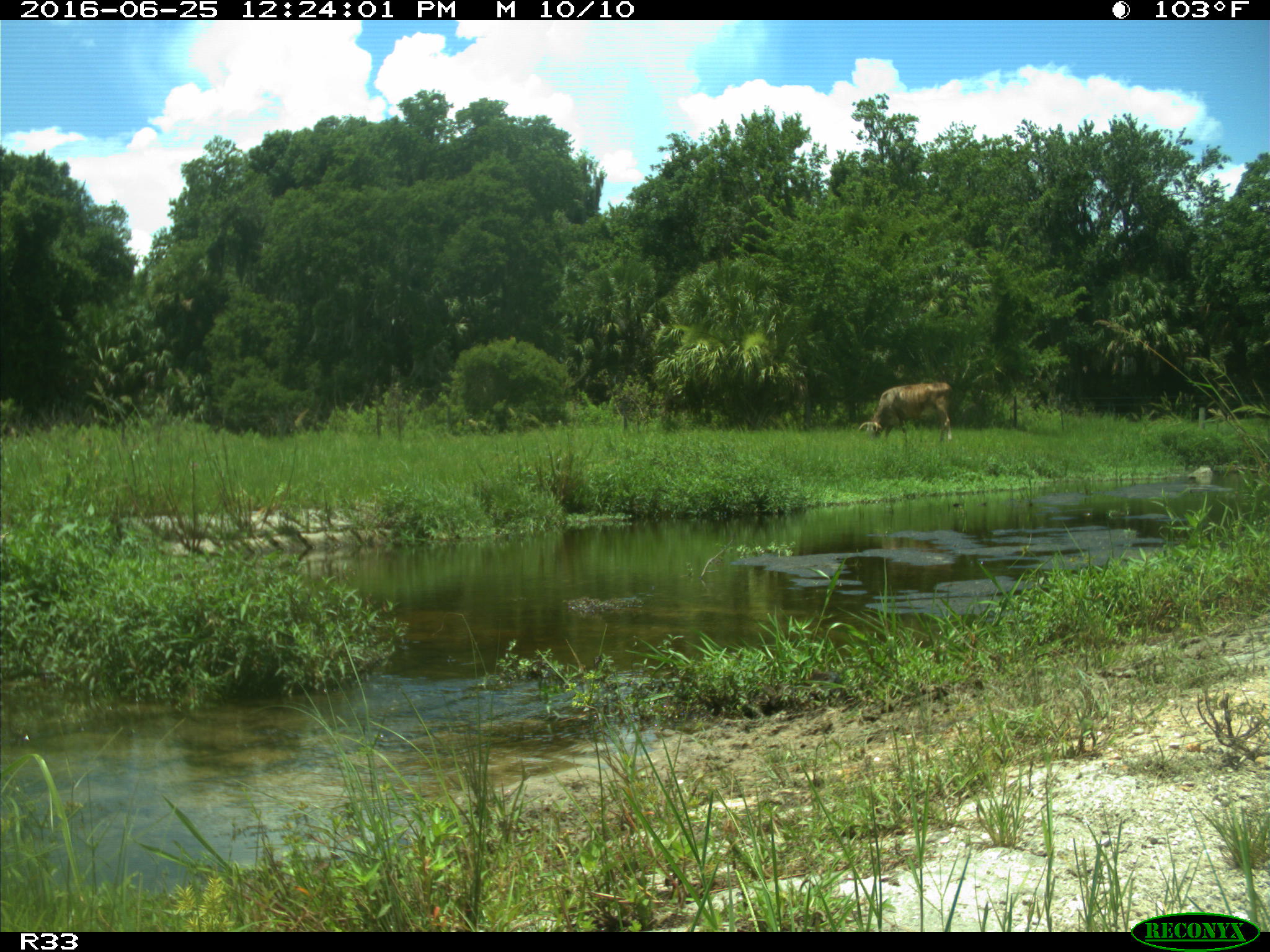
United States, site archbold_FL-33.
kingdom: Animalia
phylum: Chordata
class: Mammalia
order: Artiodactyla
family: Bovidae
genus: Bos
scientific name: Bos taurus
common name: domestic cow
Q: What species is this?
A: Bos taurus (domestic cow).